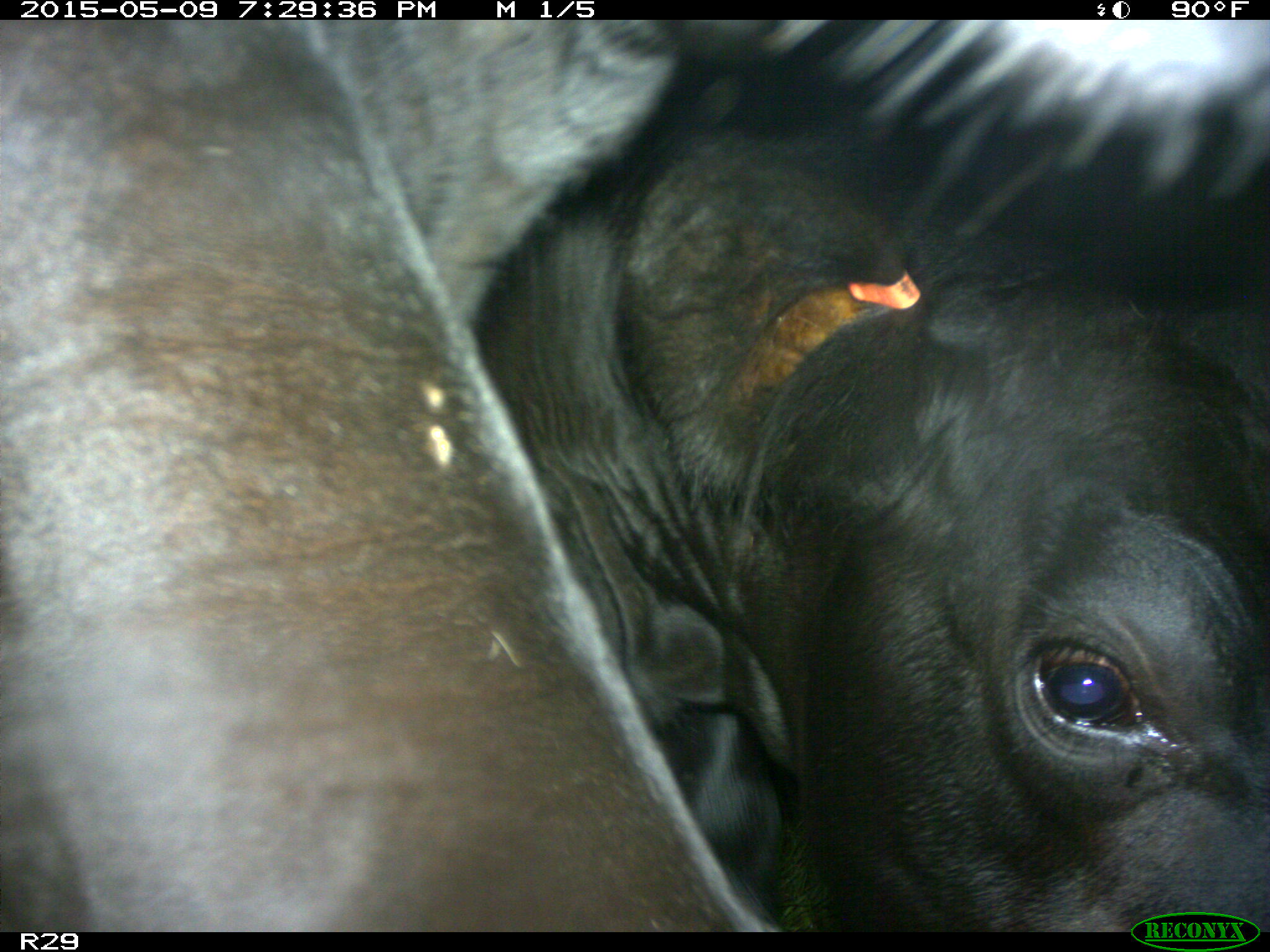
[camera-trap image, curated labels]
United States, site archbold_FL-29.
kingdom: Animalia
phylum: Chordata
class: Mammalia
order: Artiodactyla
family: Bovidae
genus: Bos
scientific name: Bos taurus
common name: domestic cow